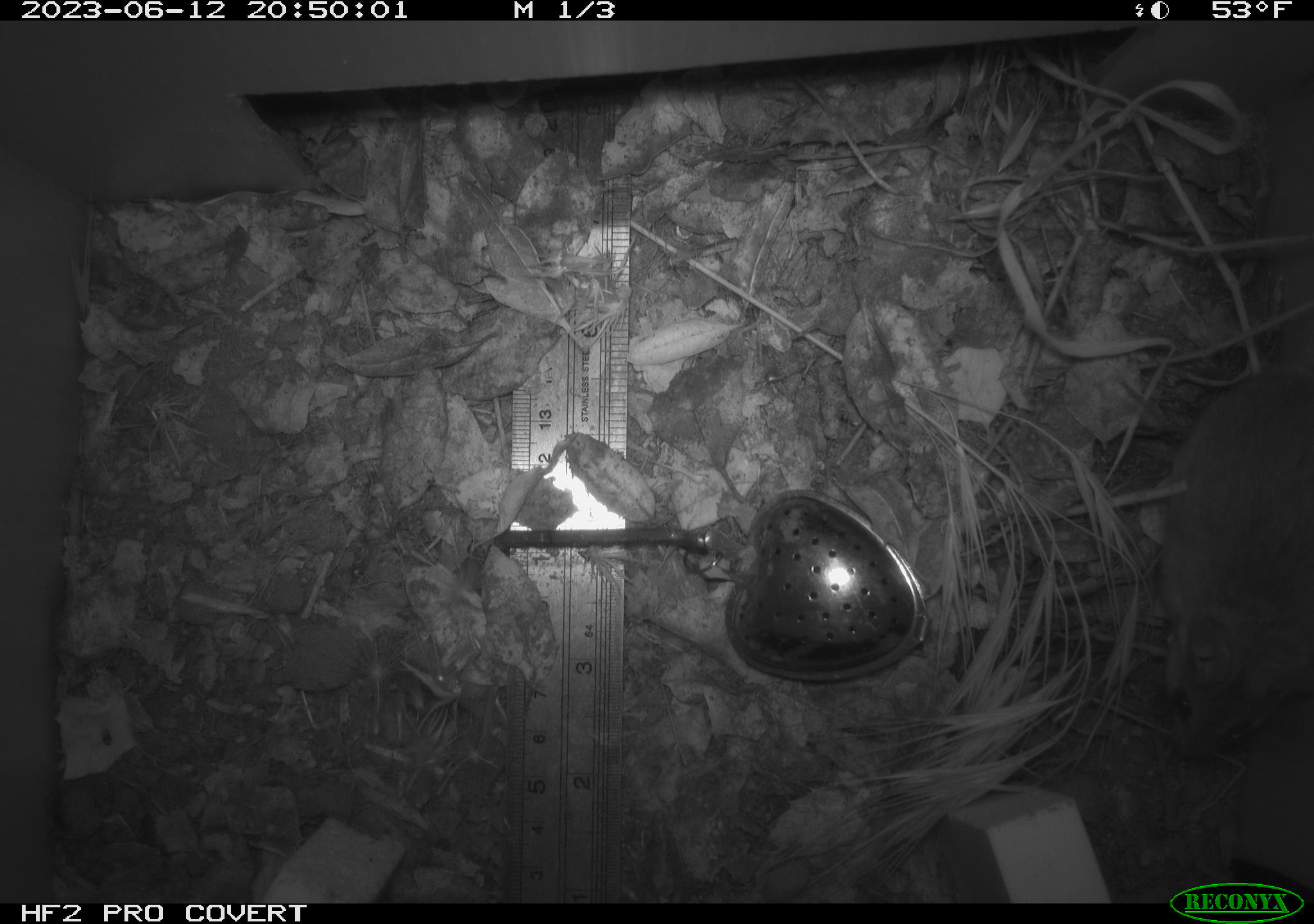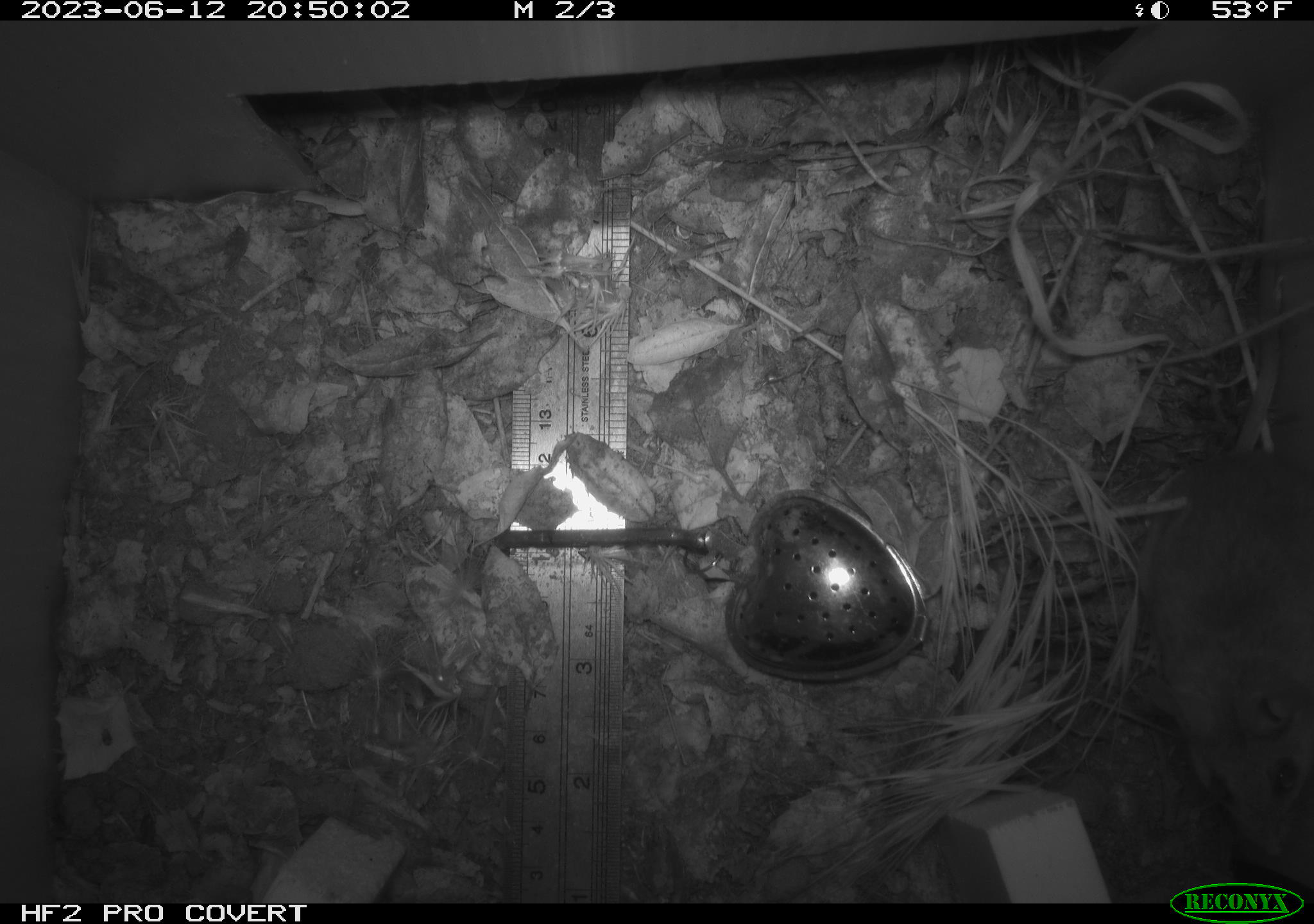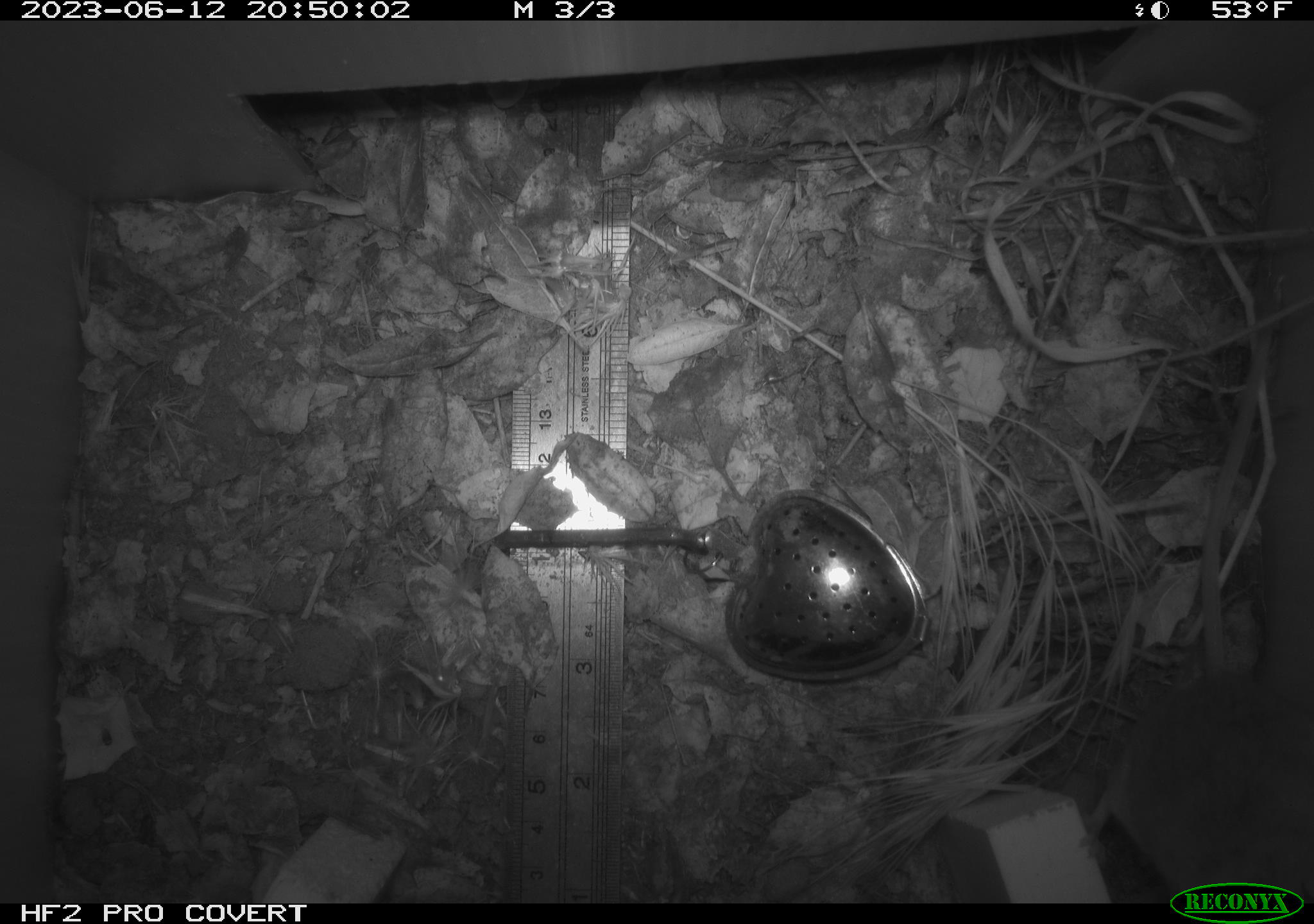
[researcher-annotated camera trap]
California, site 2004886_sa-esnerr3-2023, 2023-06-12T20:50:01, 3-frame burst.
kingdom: Animalia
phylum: Chordata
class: Mammalia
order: Rodentia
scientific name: Rodentia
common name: mouse species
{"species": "mouse species (Rodentia)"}